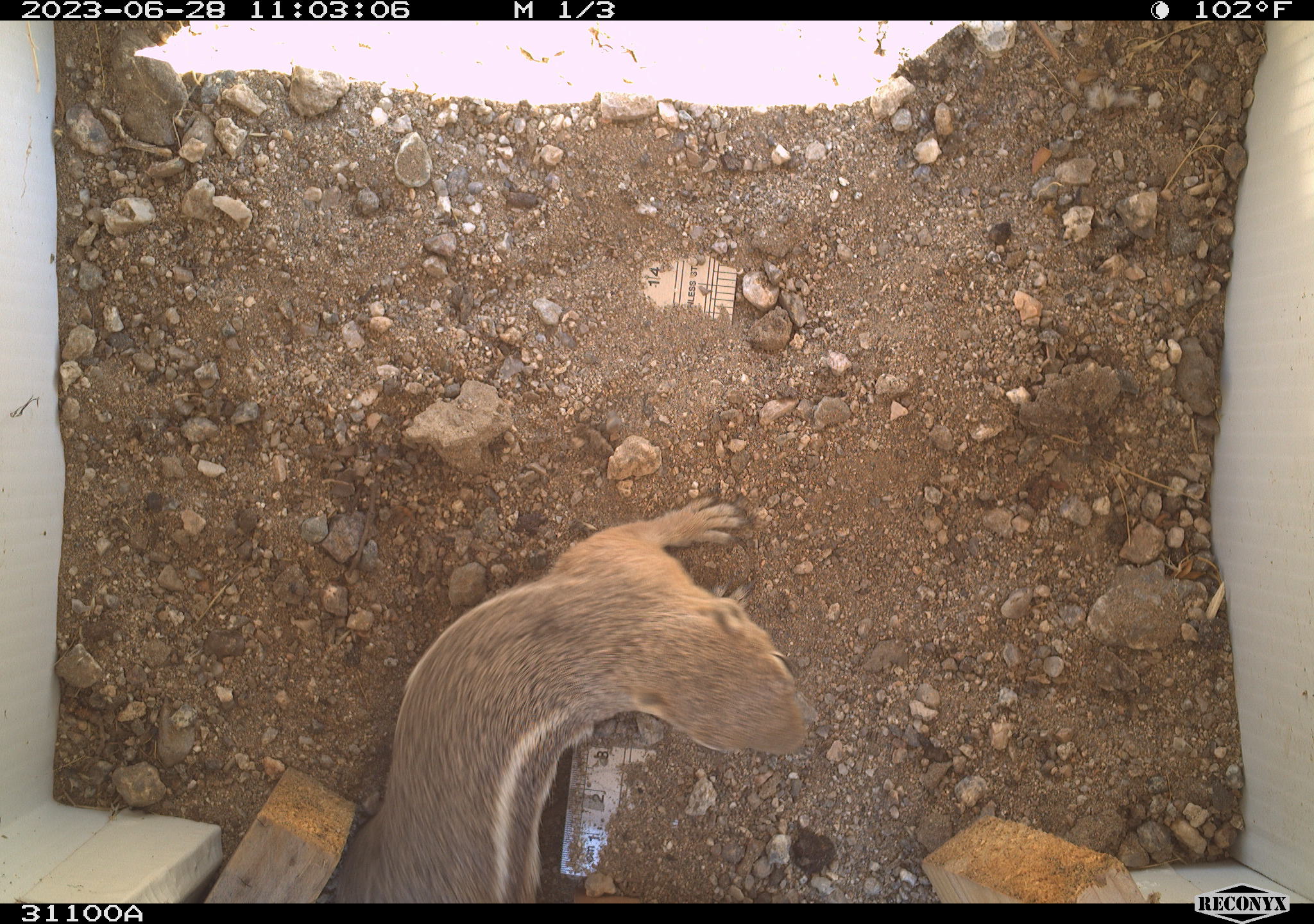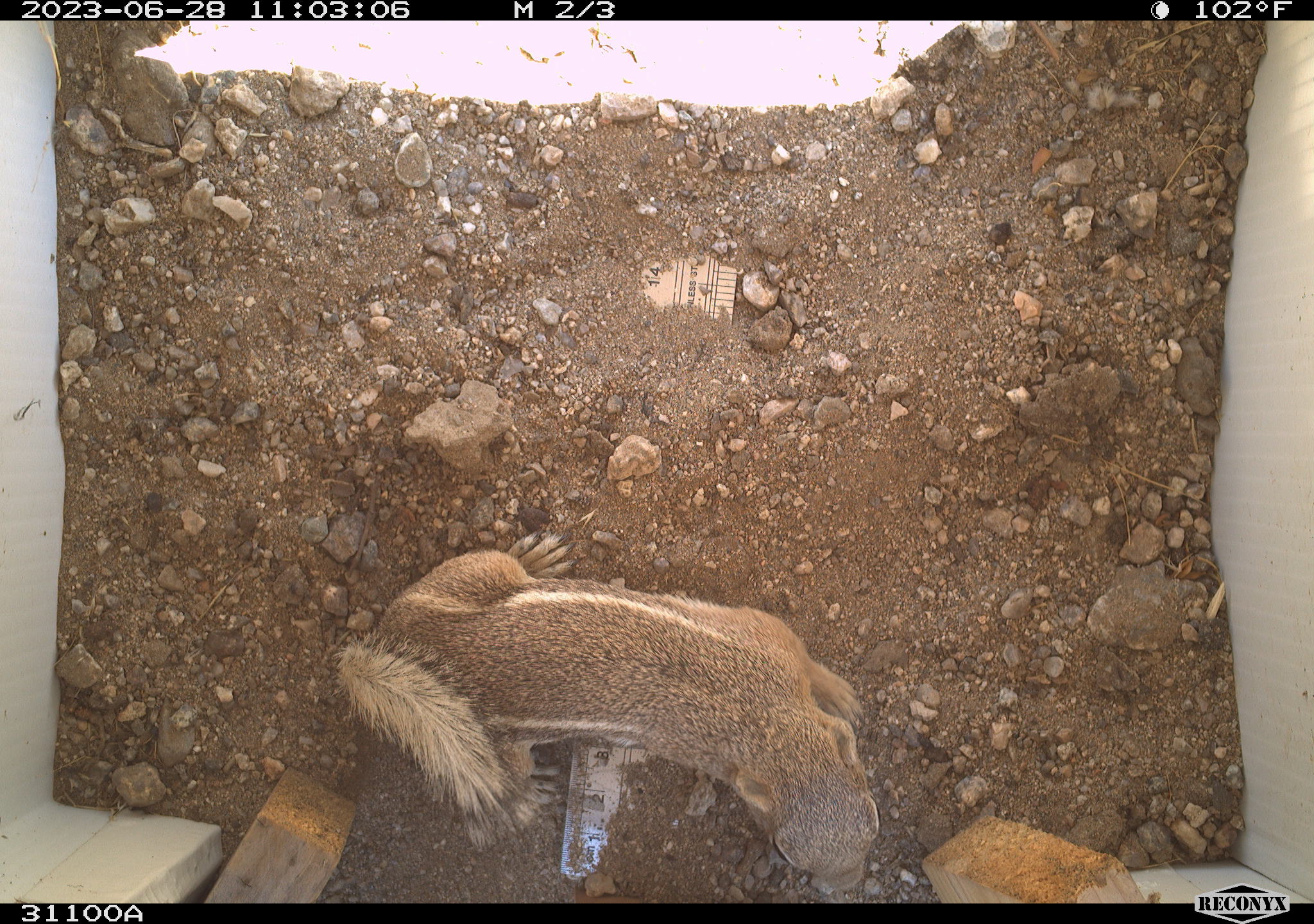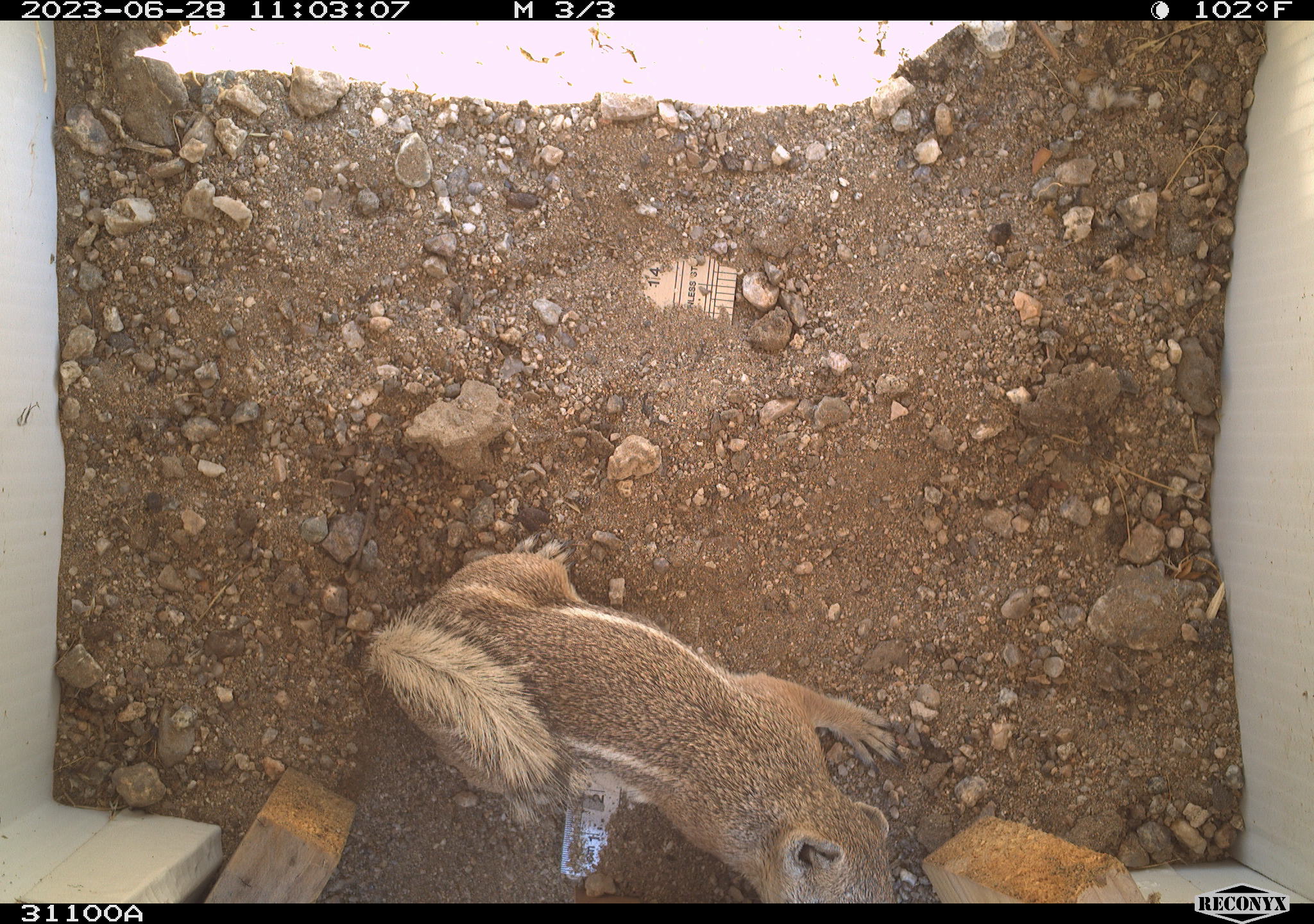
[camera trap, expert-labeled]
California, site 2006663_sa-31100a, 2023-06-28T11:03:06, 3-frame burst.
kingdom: Animalia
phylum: Chordata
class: Mammalia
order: Rodentia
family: Sciuridae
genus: Ammospermophilus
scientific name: Ammospermophilus leucurus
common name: white-tailed antelope squirrel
White-tailed antelope squirrel (Ammospermophilus leucurus).